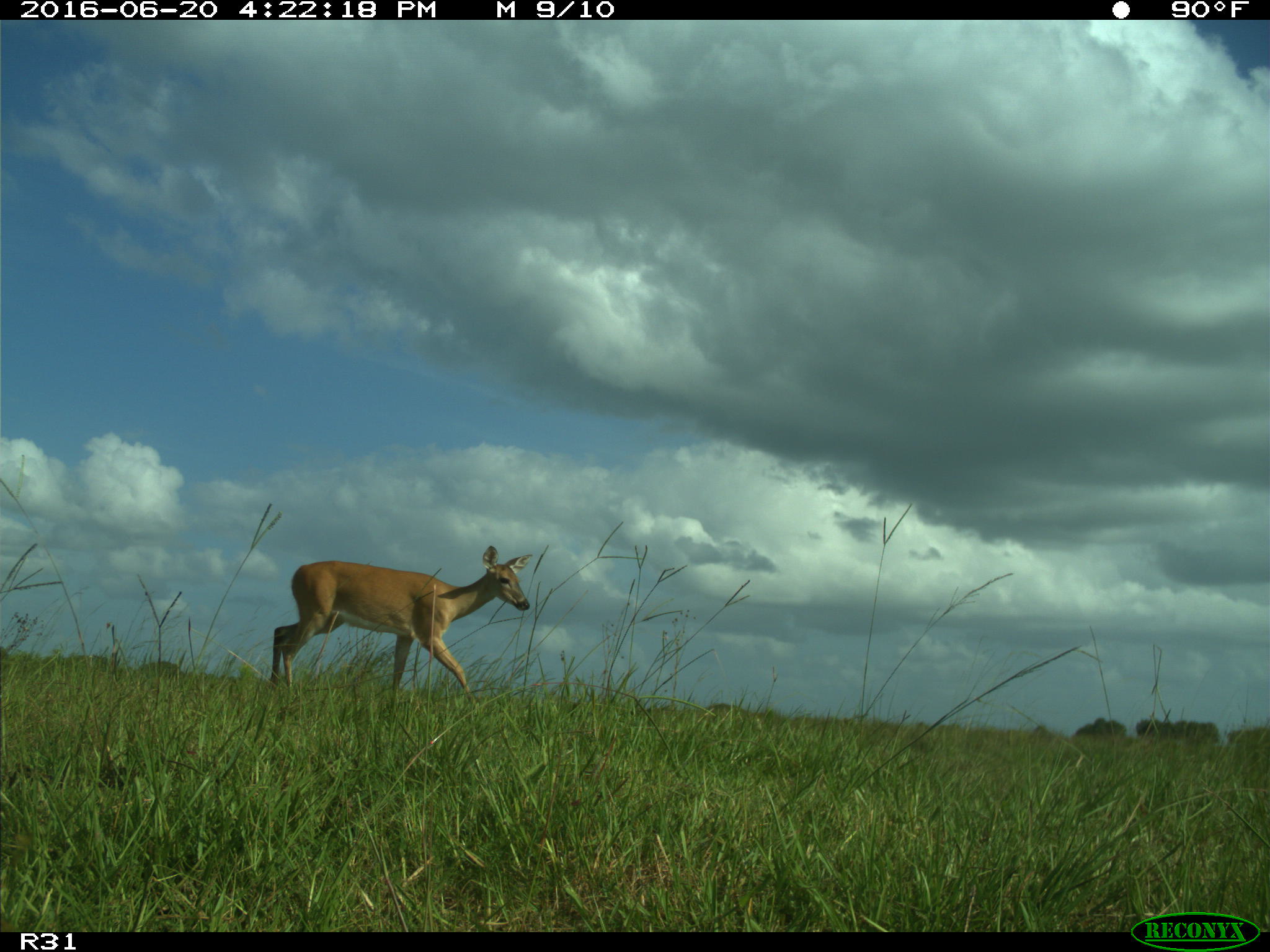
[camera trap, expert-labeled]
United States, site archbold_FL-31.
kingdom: Animalia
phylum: Chordata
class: Mammalia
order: Artiodactyla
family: Cervidae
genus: Odocoileus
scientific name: Odocoileus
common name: deer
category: unidentified deer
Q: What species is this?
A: Unidentified deer (deer) (Odocoileus).